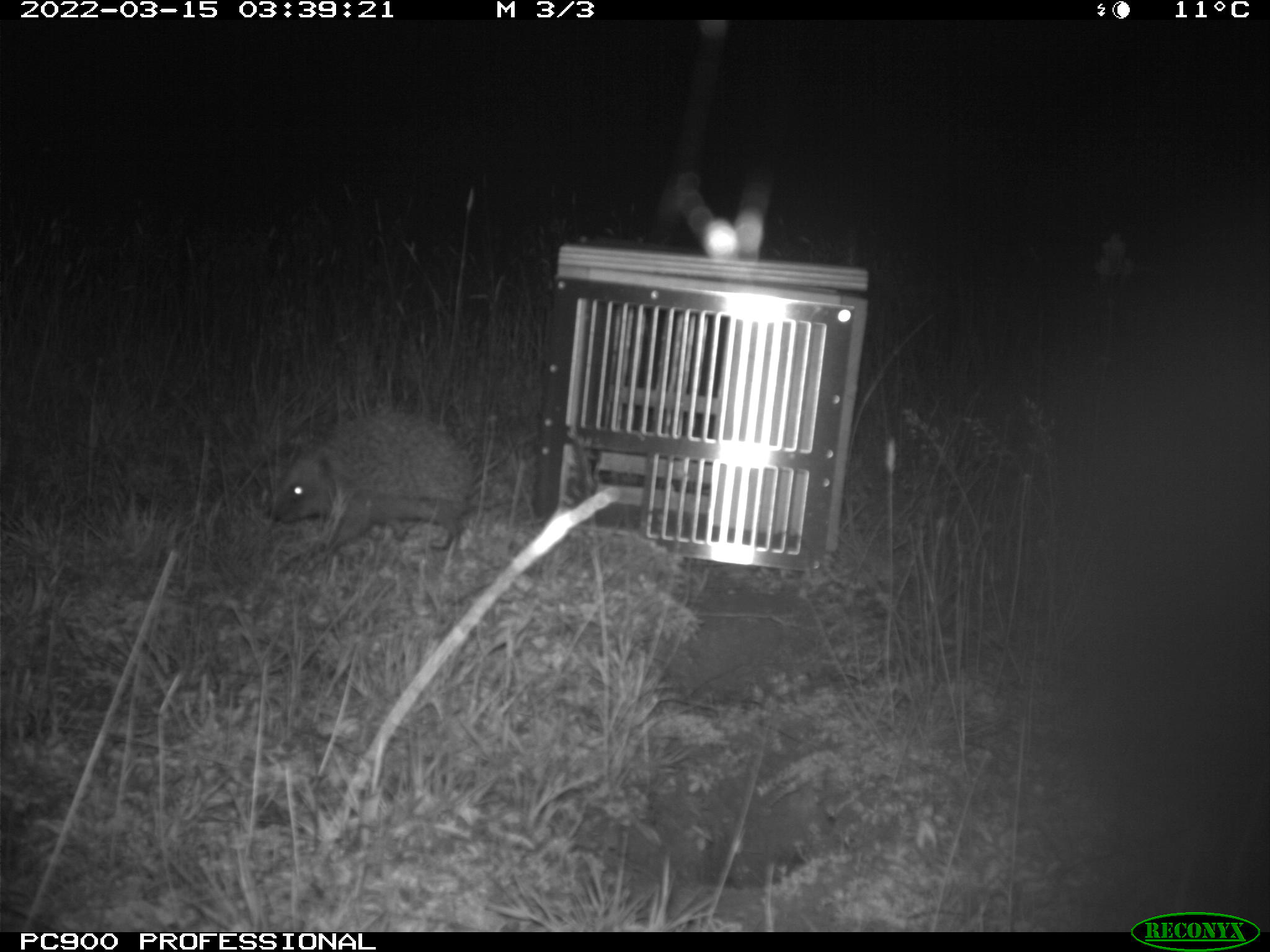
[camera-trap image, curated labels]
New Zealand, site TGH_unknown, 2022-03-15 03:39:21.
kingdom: Animalia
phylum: Chordata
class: Mammalia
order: Eulipotyphla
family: Erinaceidae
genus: Erinaceus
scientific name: Erinaceus europaeus europaeus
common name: european hedgehog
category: hedgehog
Hedgehog (european hedgehog) (Erinaceus europaeus europaeus).